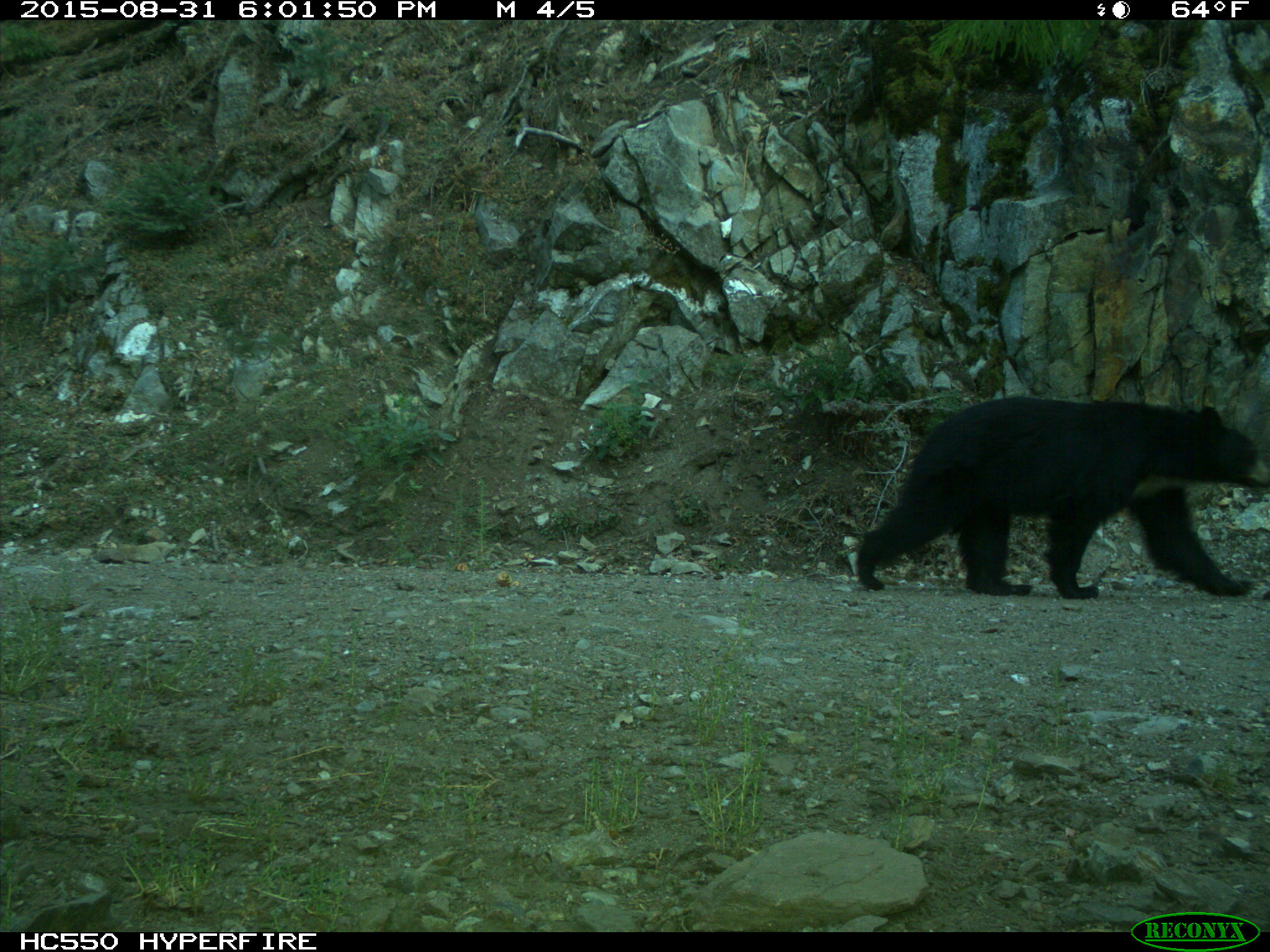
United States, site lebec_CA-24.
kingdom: Animalia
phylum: Chordata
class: Mammalia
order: Carnivora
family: Ursidae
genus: Ursus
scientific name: Ursus americanus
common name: american black bear